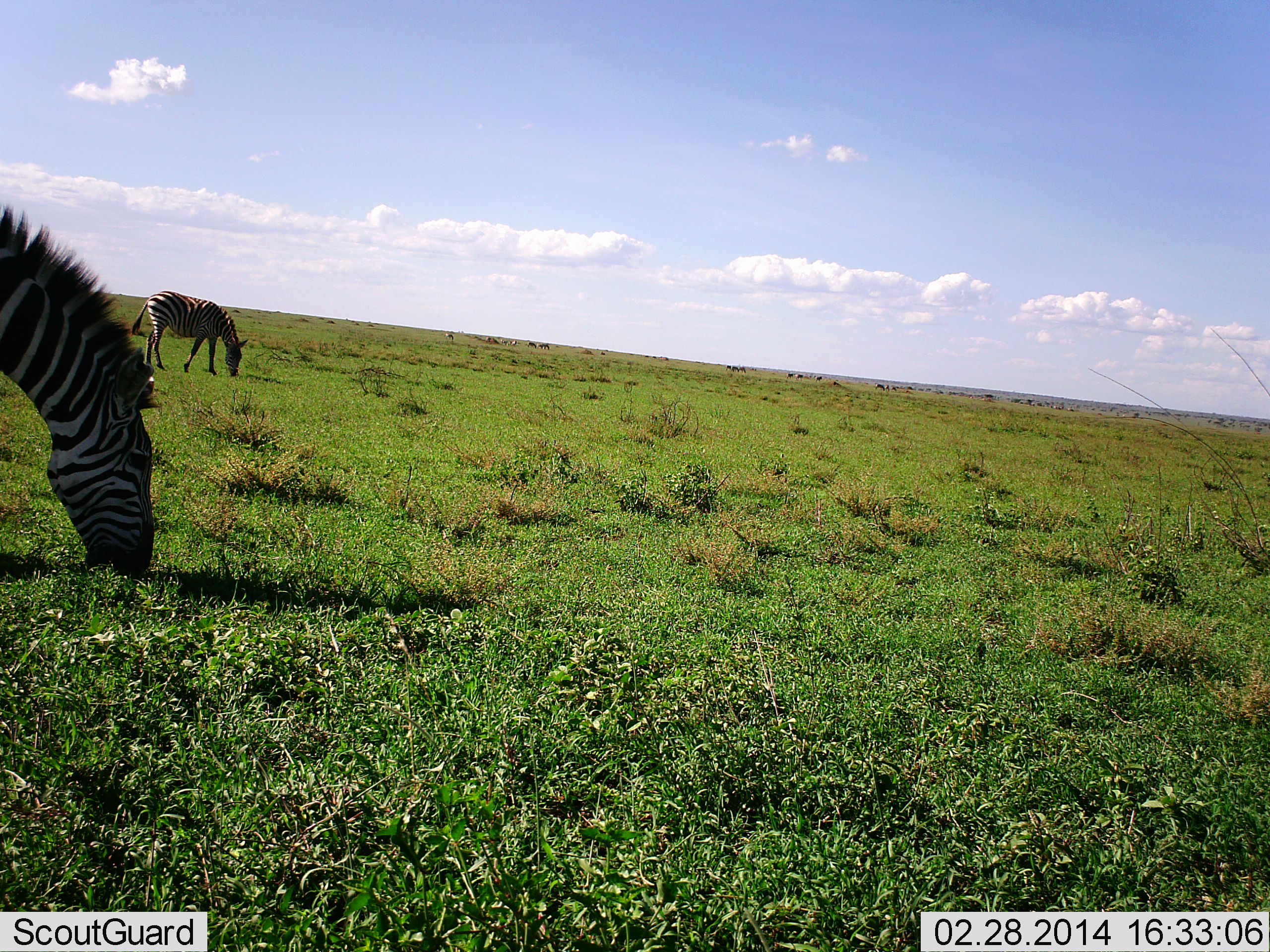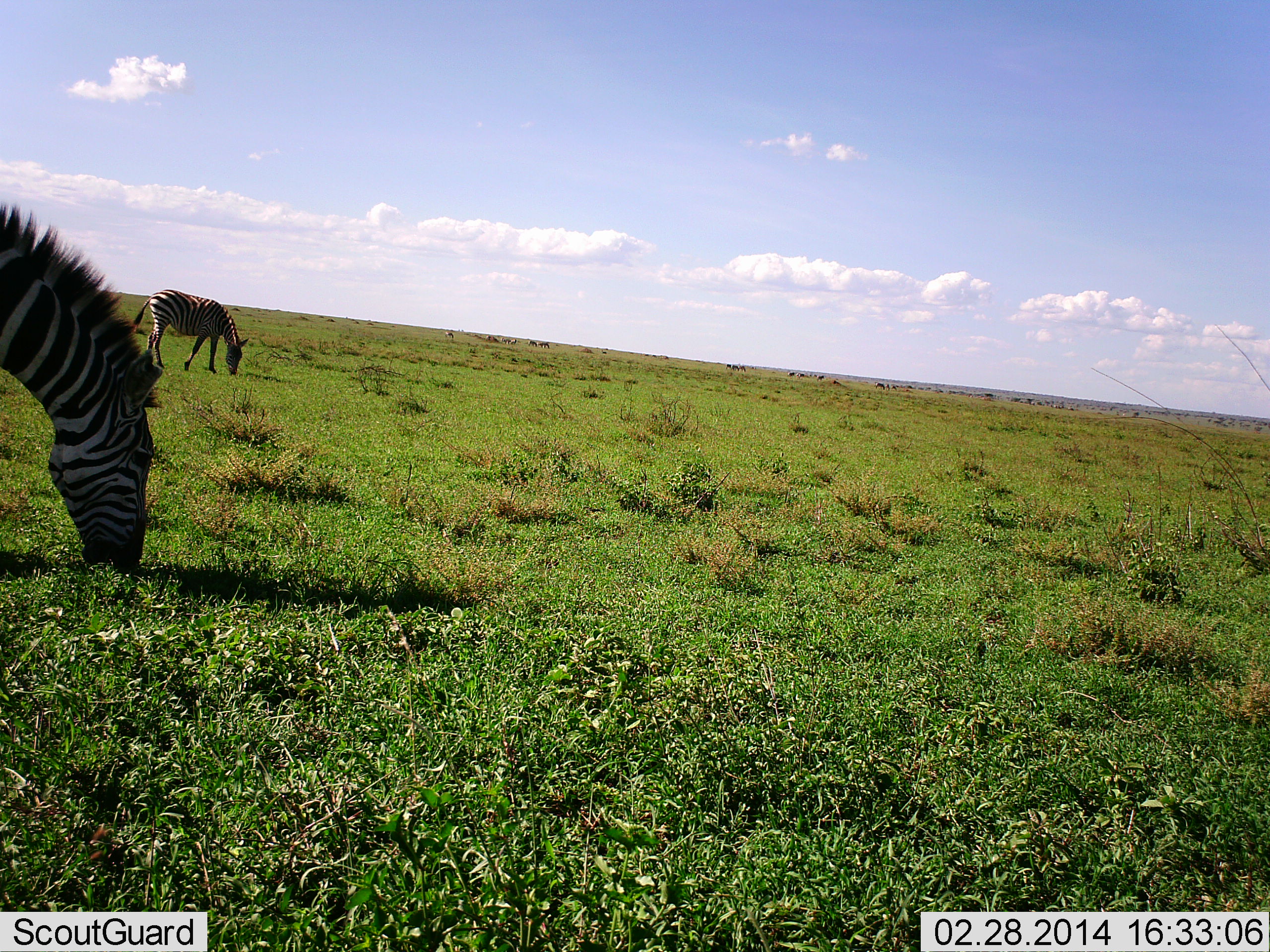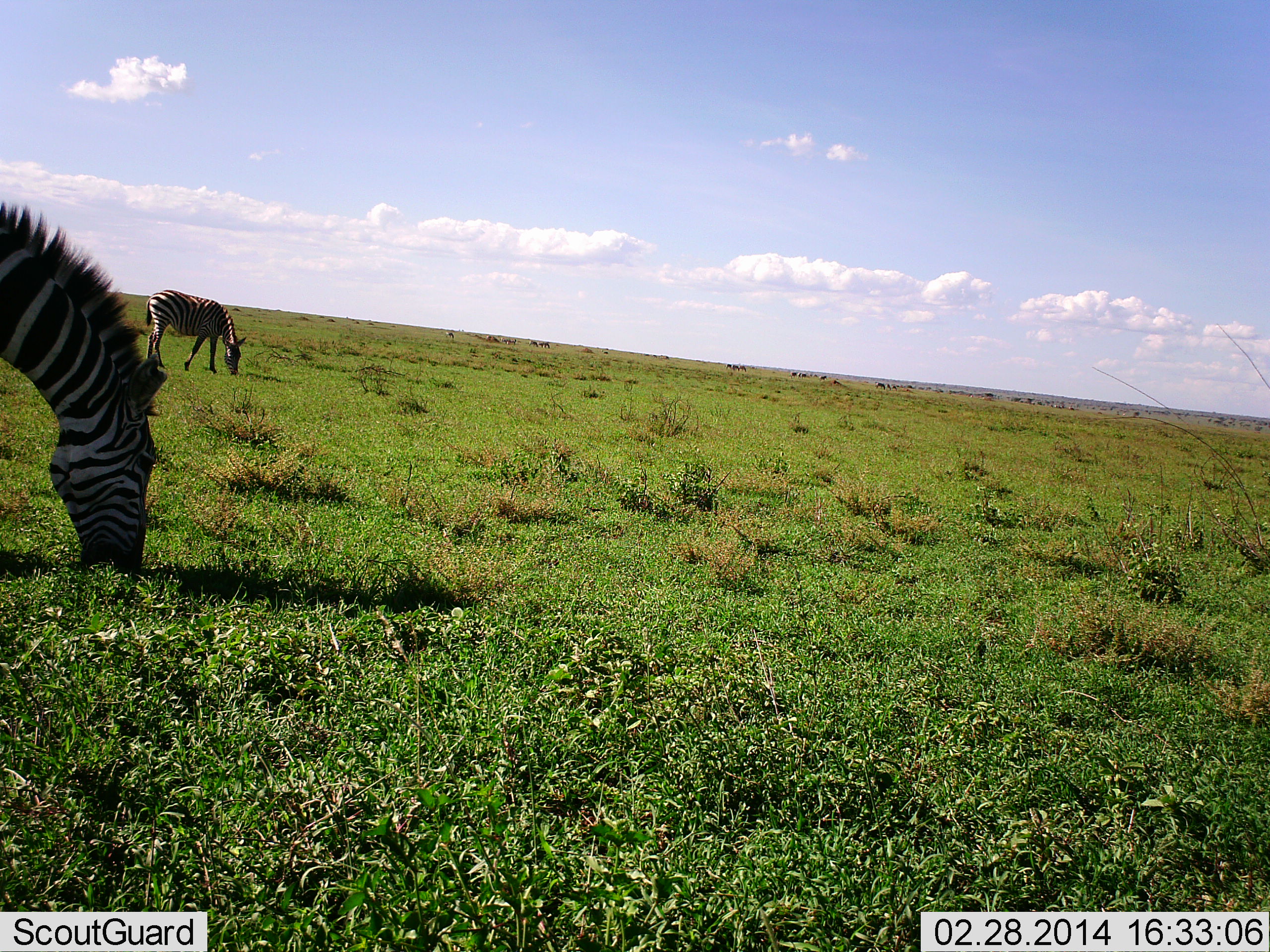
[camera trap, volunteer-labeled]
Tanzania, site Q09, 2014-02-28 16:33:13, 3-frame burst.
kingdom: Animalia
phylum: Chordata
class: Mammalia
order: Perissodactyla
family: Equidae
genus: Equus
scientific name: Equus quagga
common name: plains zebra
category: zebra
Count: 2.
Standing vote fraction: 25%.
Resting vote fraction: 0%.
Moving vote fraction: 0%.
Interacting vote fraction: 0%.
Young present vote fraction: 0%.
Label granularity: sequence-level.